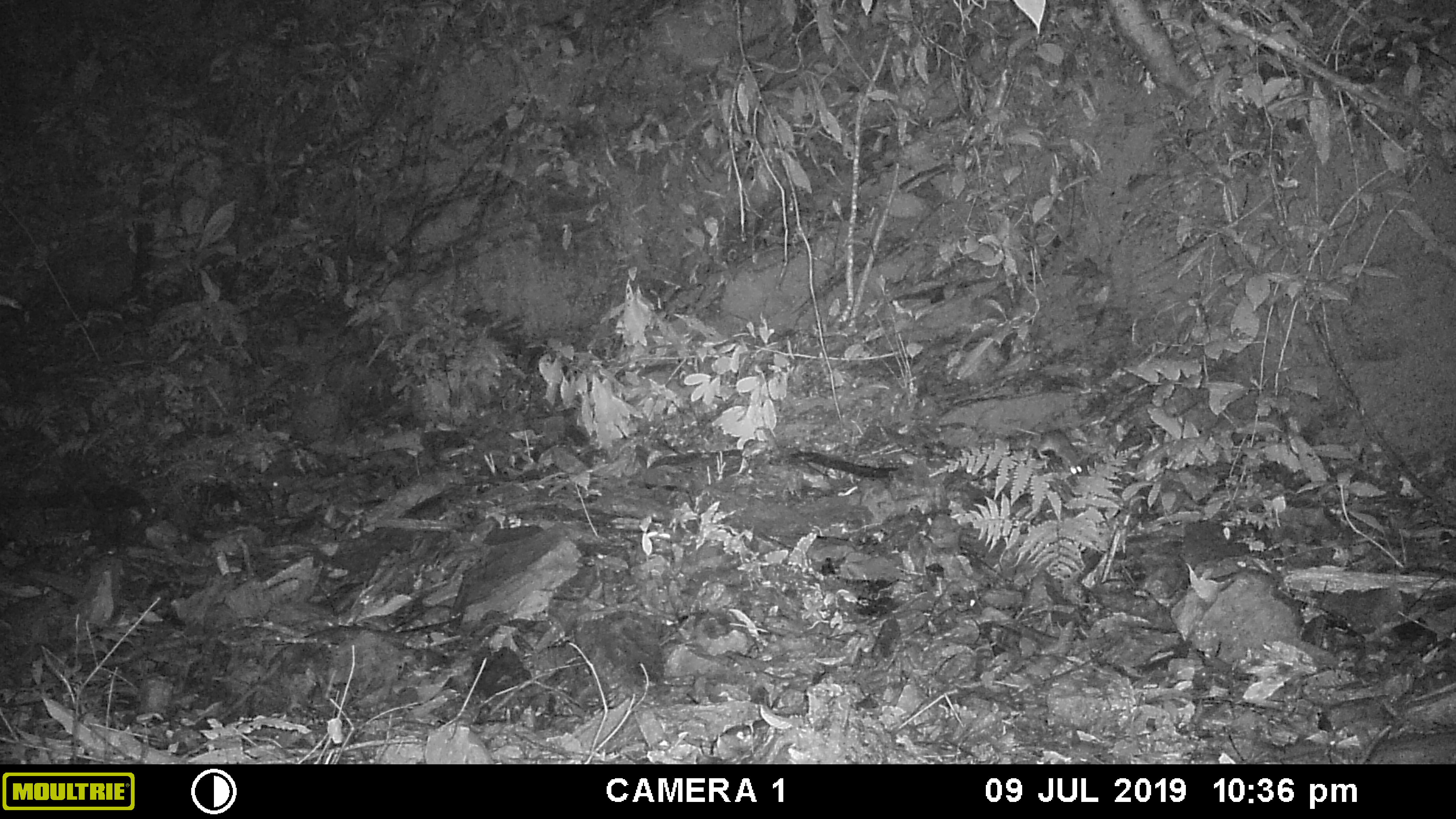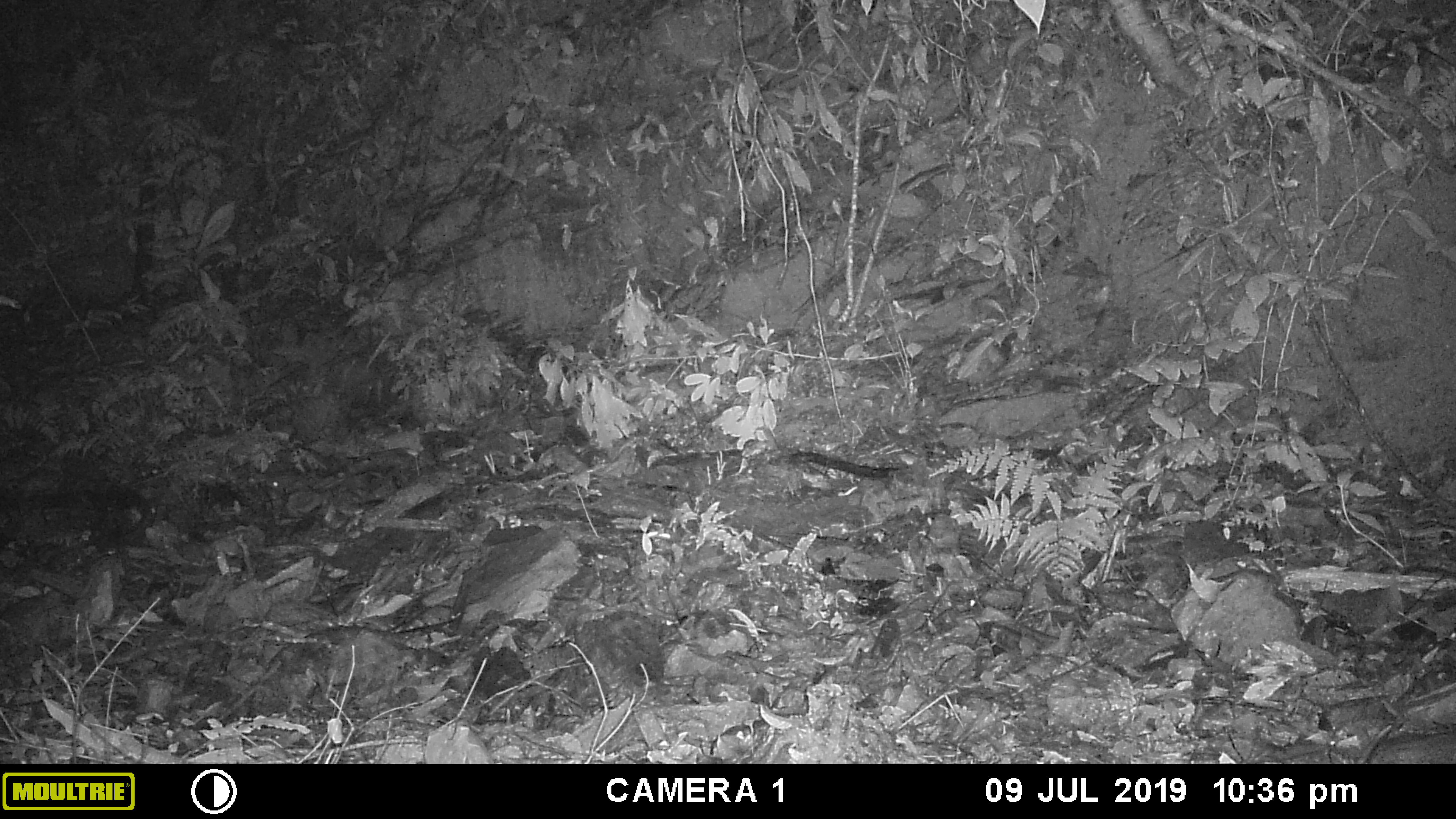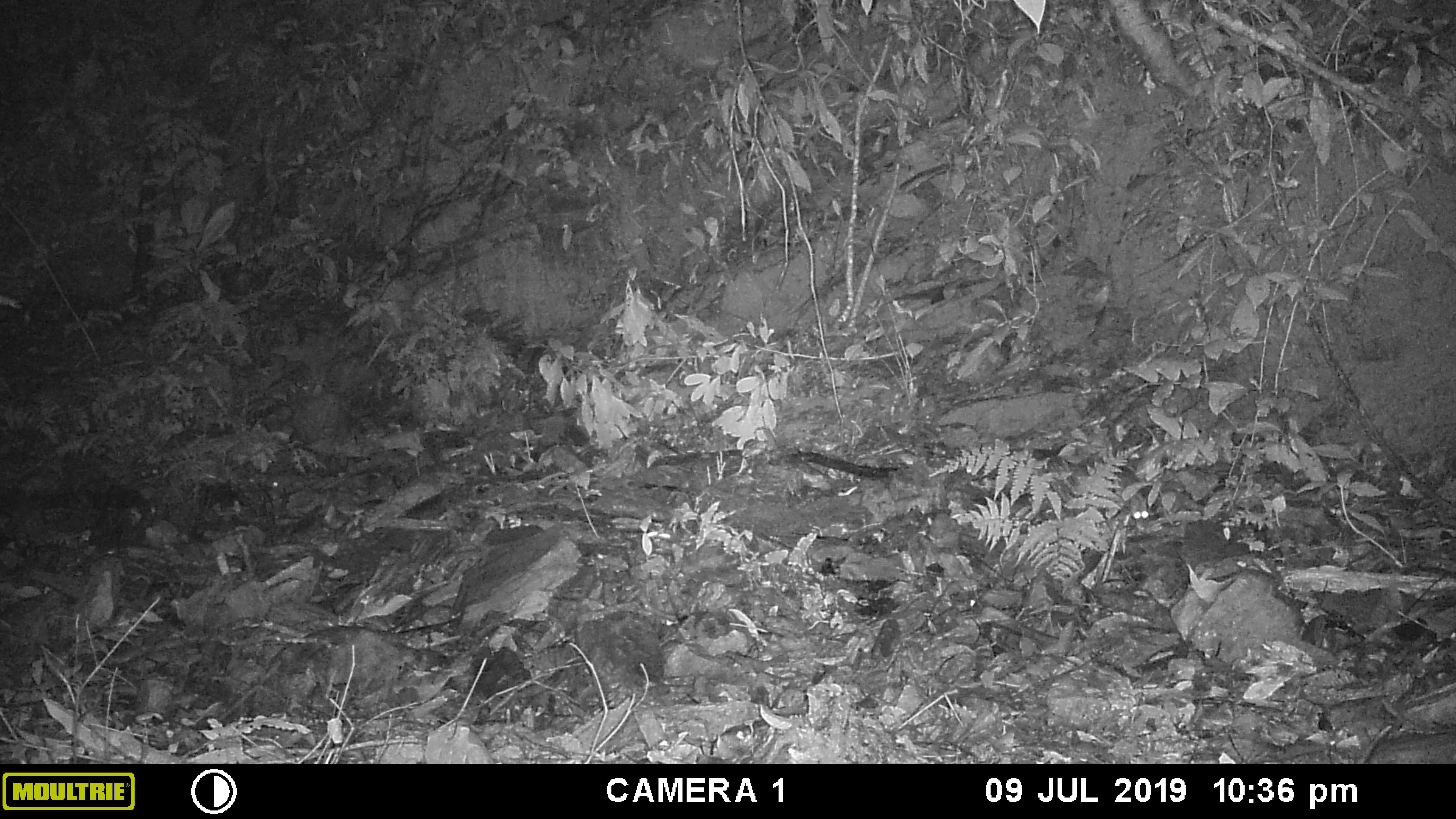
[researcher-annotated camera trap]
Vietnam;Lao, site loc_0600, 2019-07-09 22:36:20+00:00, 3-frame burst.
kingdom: Animalia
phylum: Chordata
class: Mammalia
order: Rodentia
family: Muridae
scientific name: Muridae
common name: old-world mice and rats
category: unidentified murid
Unidentified murid (old-world mice and rats) (Muridae). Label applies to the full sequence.